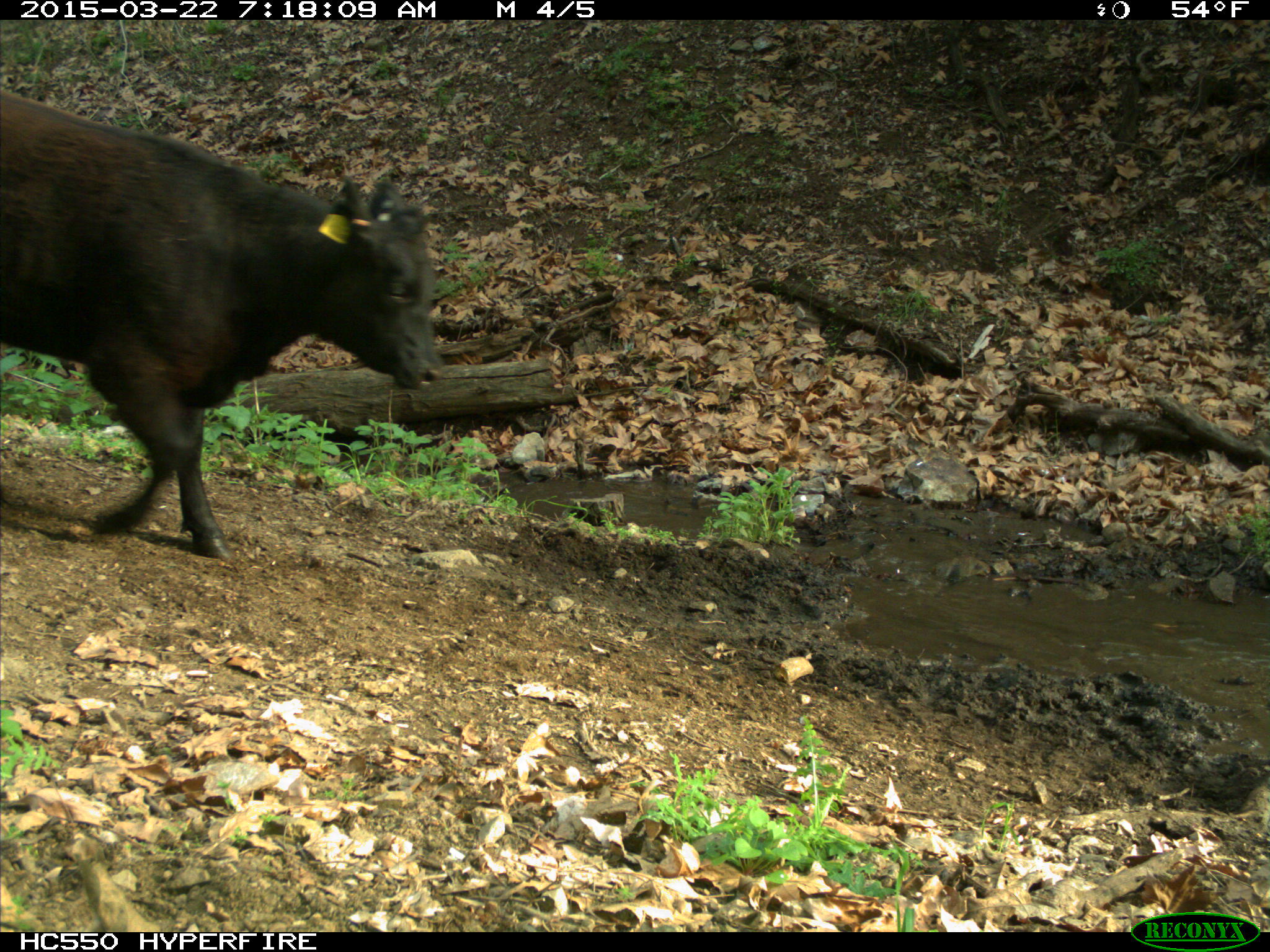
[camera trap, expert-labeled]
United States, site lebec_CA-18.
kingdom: Animalia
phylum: Chordata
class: Mammalia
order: Artiodactyla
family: Bovidae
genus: Bos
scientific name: Bos taurus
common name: domestic cow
Bos taurus (domestic cow).